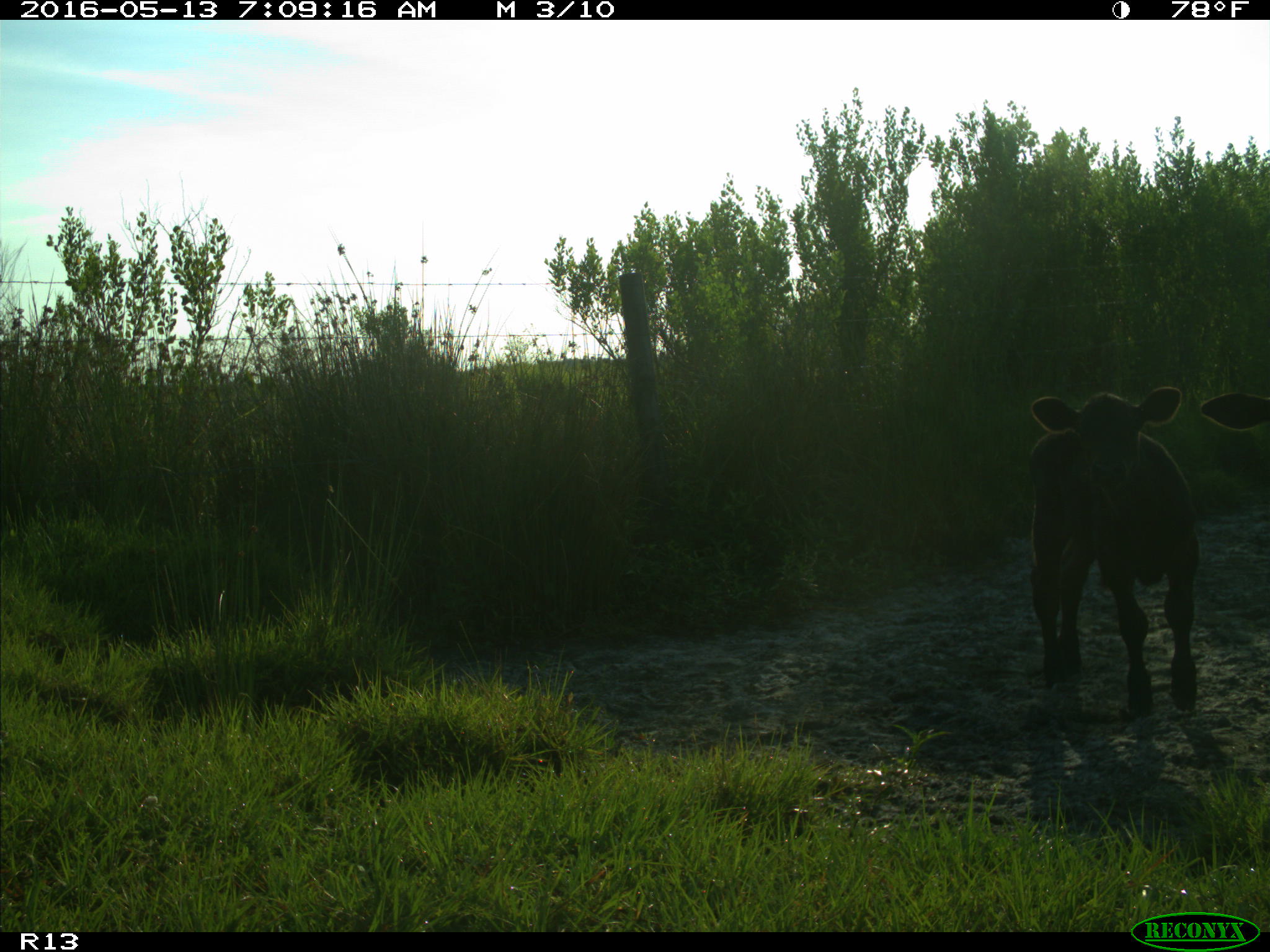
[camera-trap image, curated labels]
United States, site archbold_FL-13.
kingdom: Animalia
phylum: Chordata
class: Mammalia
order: Artiodactyla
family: Bovidae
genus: Bos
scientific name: Bos taurus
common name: domestic cow